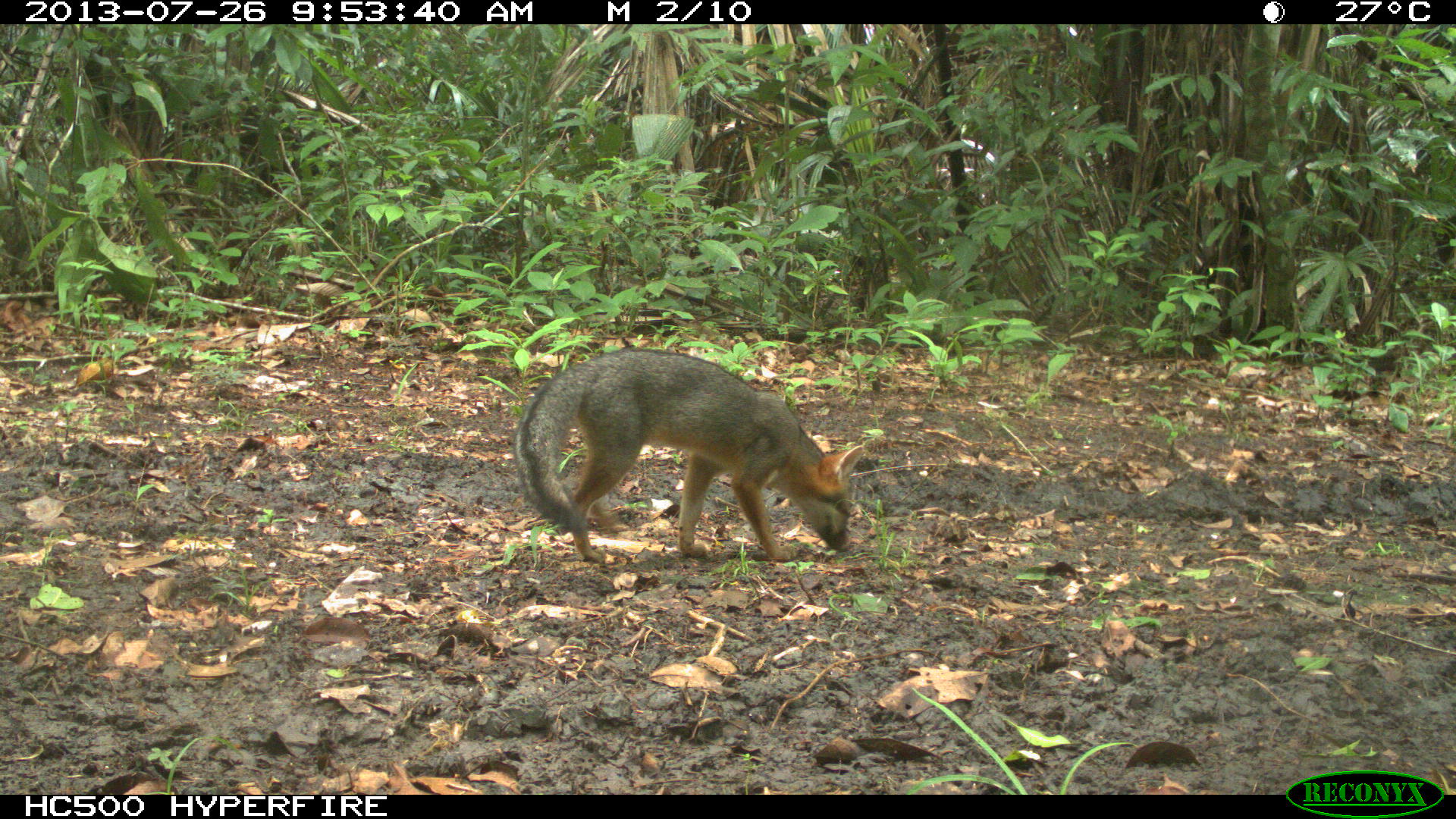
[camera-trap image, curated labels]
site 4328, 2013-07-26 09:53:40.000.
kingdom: Animalia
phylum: Chordata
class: Mammalia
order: Carnivora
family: Canidae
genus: Urocyon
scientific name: Urocyon cinereoargenteus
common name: gray fox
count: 1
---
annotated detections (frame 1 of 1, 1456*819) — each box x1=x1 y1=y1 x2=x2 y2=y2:
urocyon cinereoargenteus: x1=510 y1=346 x2=865 y2=562